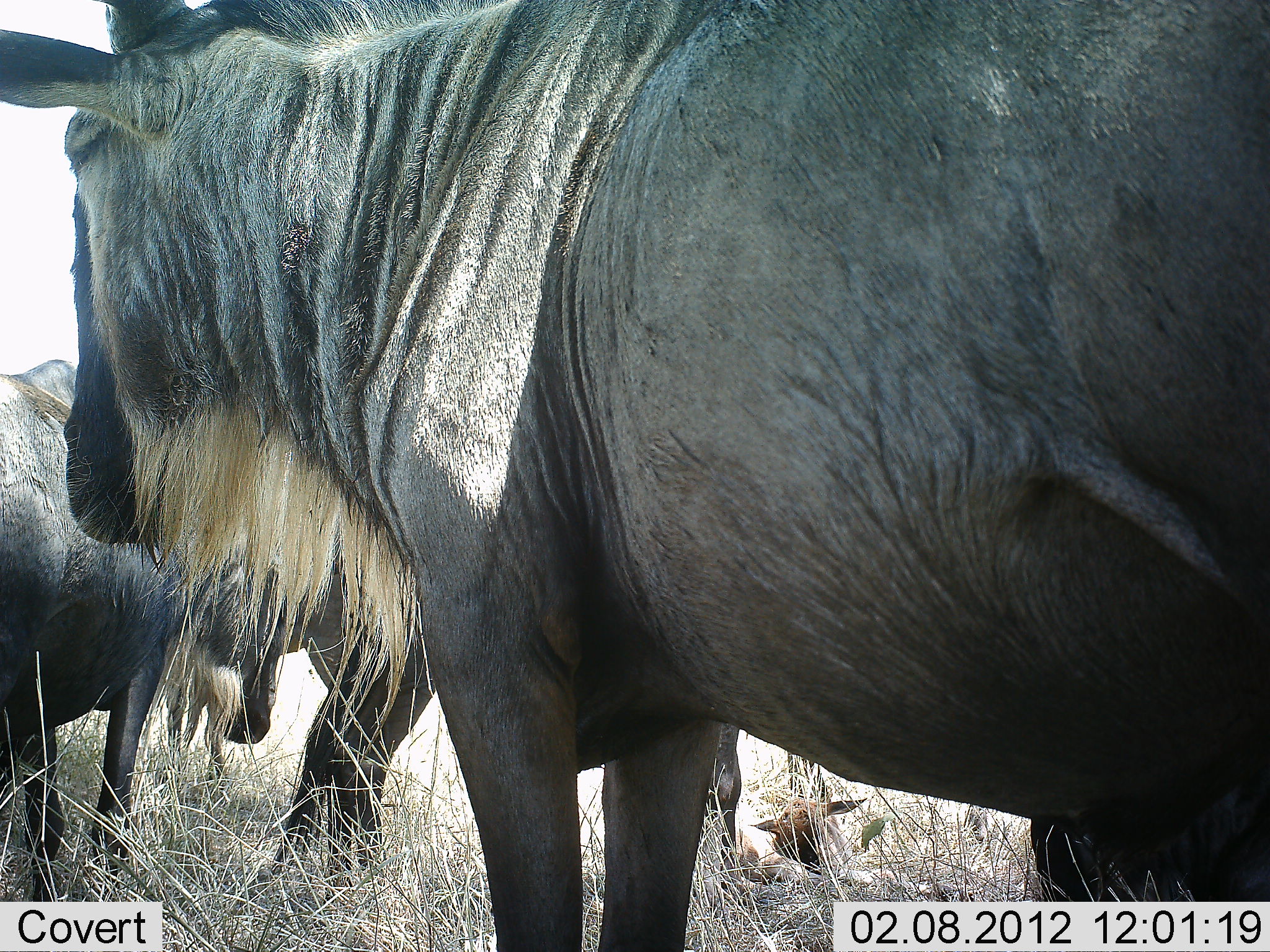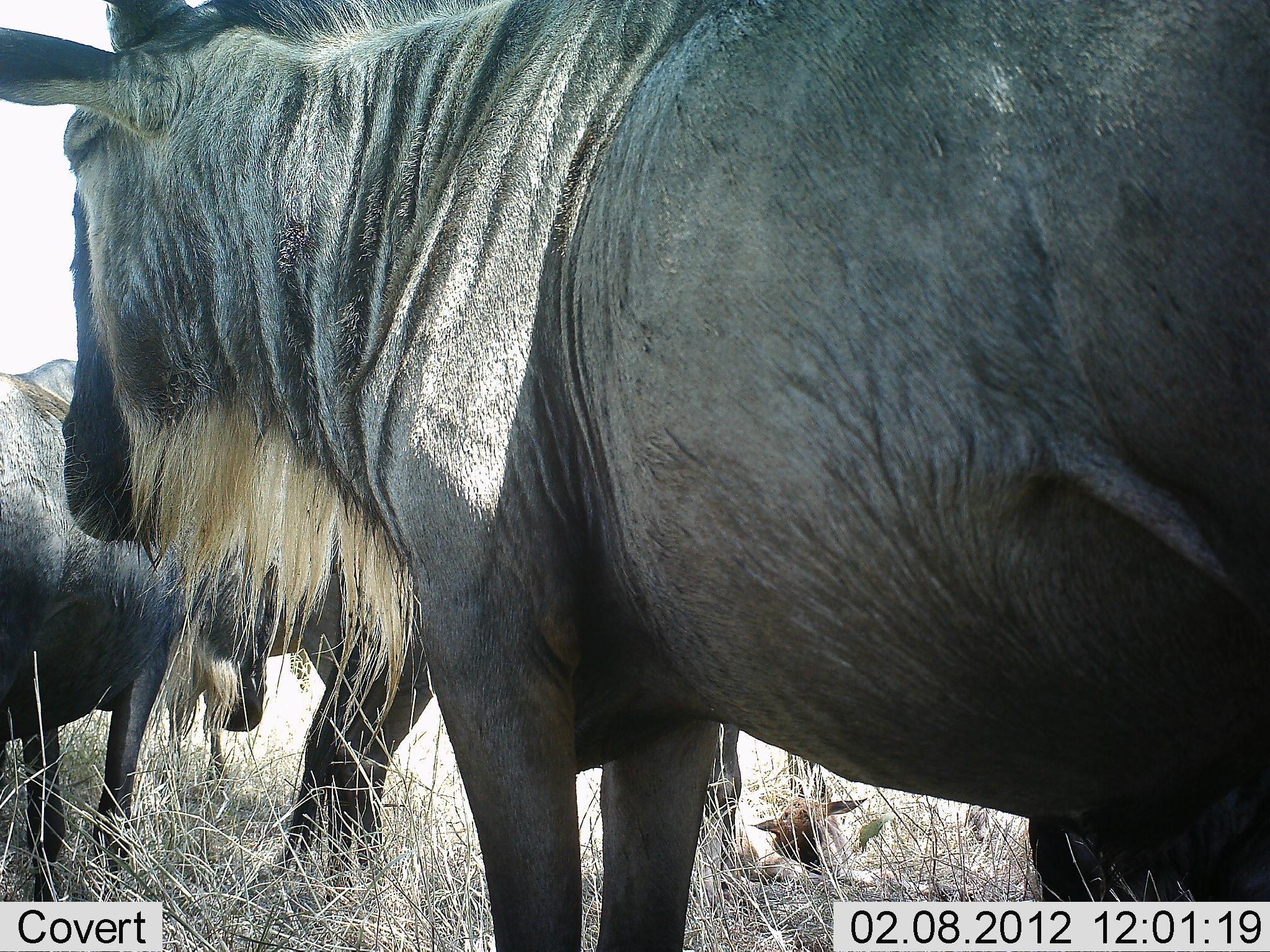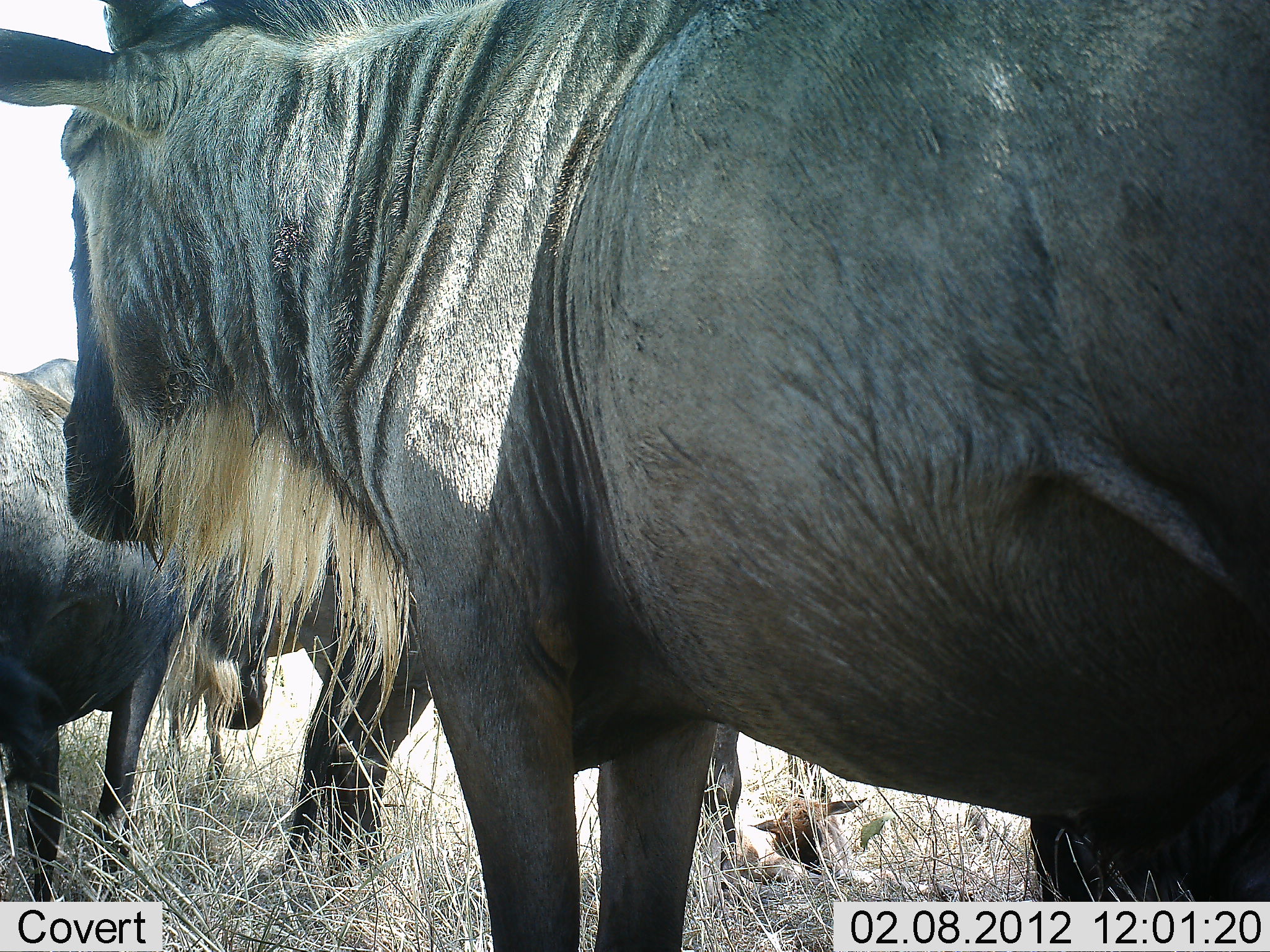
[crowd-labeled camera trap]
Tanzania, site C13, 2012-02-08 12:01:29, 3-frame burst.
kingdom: Animalia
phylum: Chordata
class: Mammalia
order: Artiodactyla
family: Bovidae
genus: Connochaetes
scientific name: Connochaetes taurinus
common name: blue wildebeest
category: wildebeest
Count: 4.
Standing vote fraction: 82%.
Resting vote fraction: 32%.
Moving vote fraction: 0%.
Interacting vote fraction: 5%.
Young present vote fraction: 36%.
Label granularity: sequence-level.